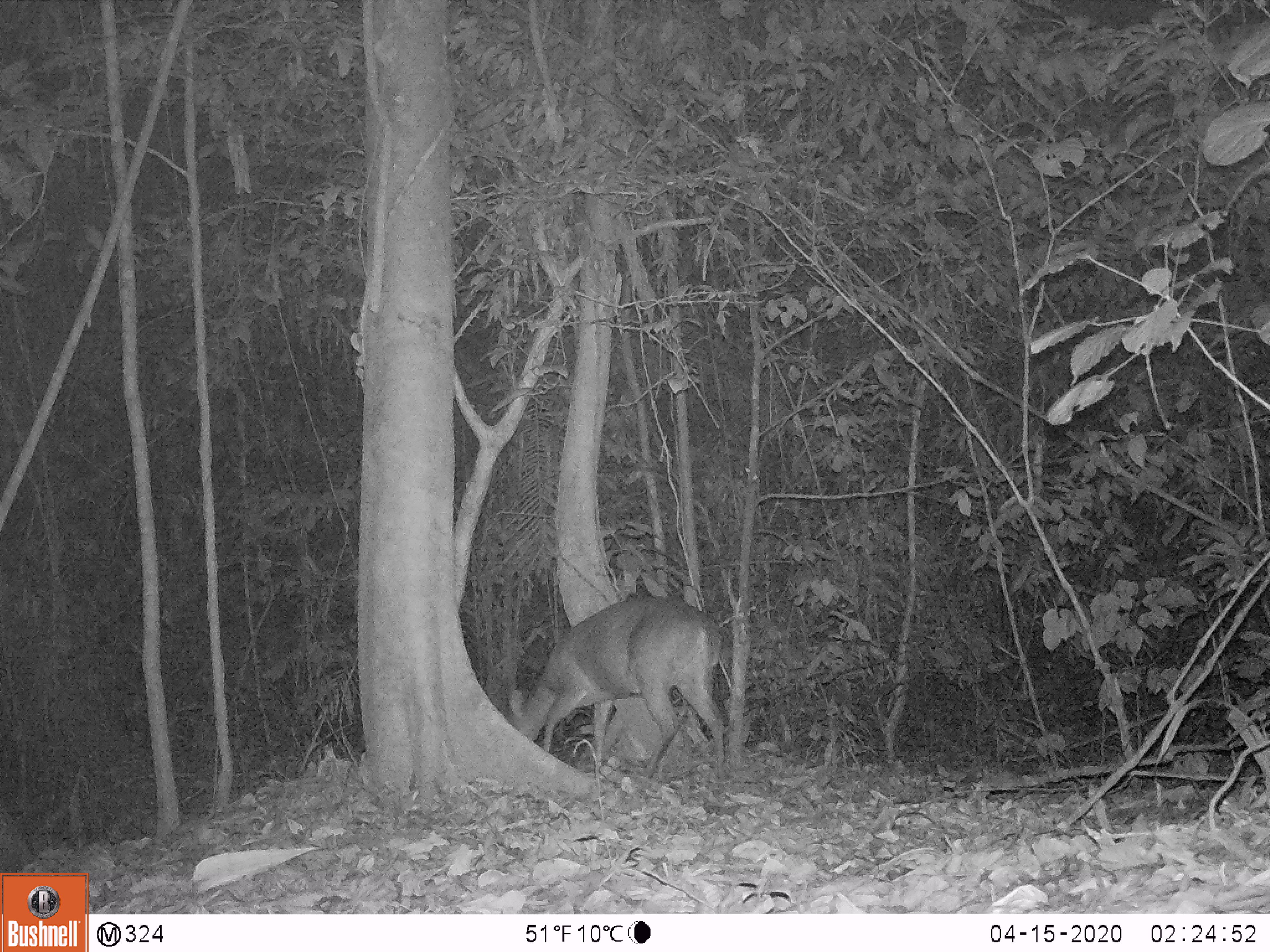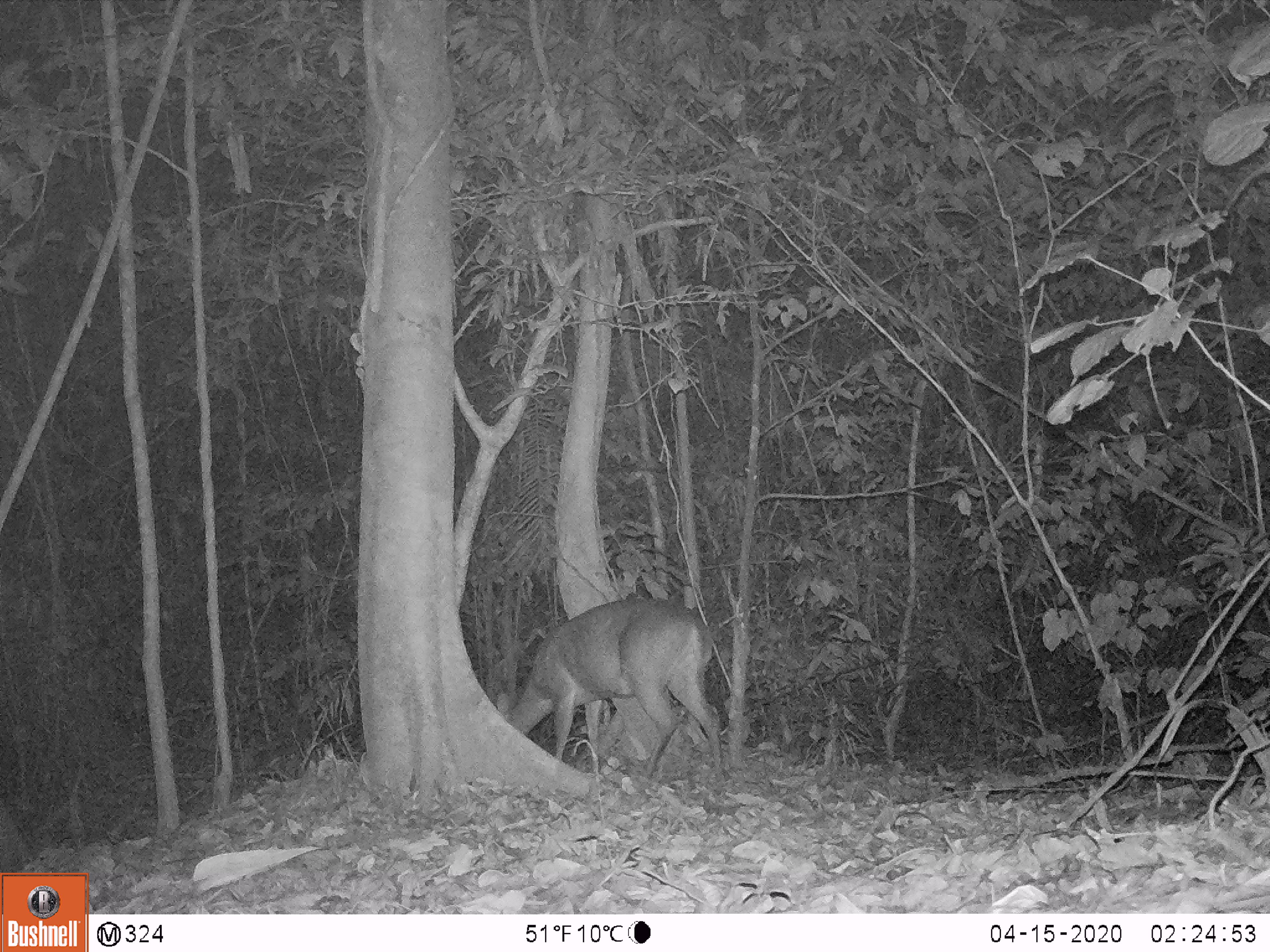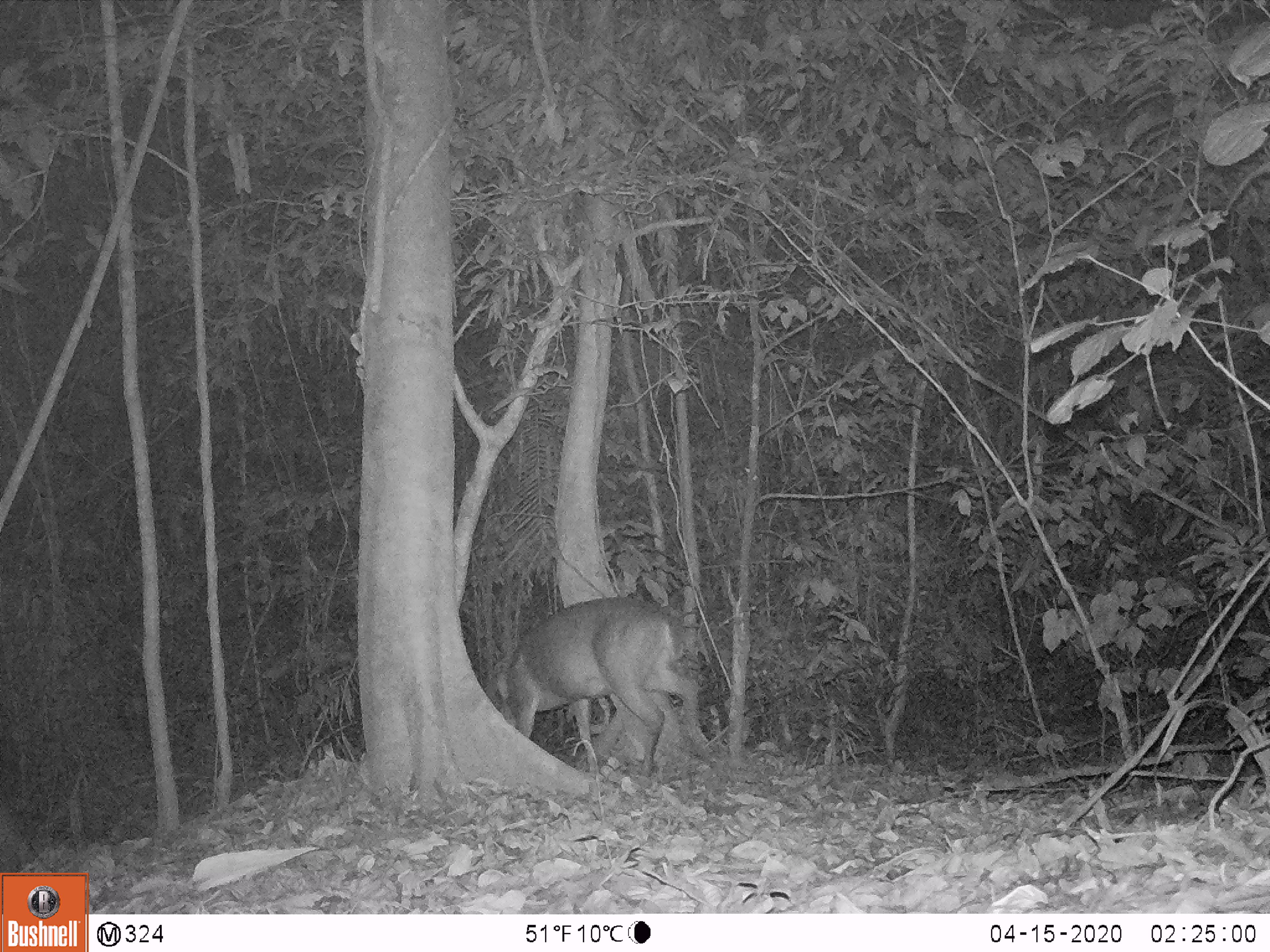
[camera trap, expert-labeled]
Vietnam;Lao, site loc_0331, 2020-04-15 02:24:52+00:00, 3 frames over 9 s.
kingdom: Animalia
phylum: Chordata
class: Mammalia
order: Artiodactyla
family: Cervidae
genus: Muntiacus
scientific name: Muntiacus vuquangensis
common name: large-antlered muntjac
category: large antlered muntjac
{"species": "large antlered muntjac (large-antlered muntjac) (Muntiacus vuquangensis)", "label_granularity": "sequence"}